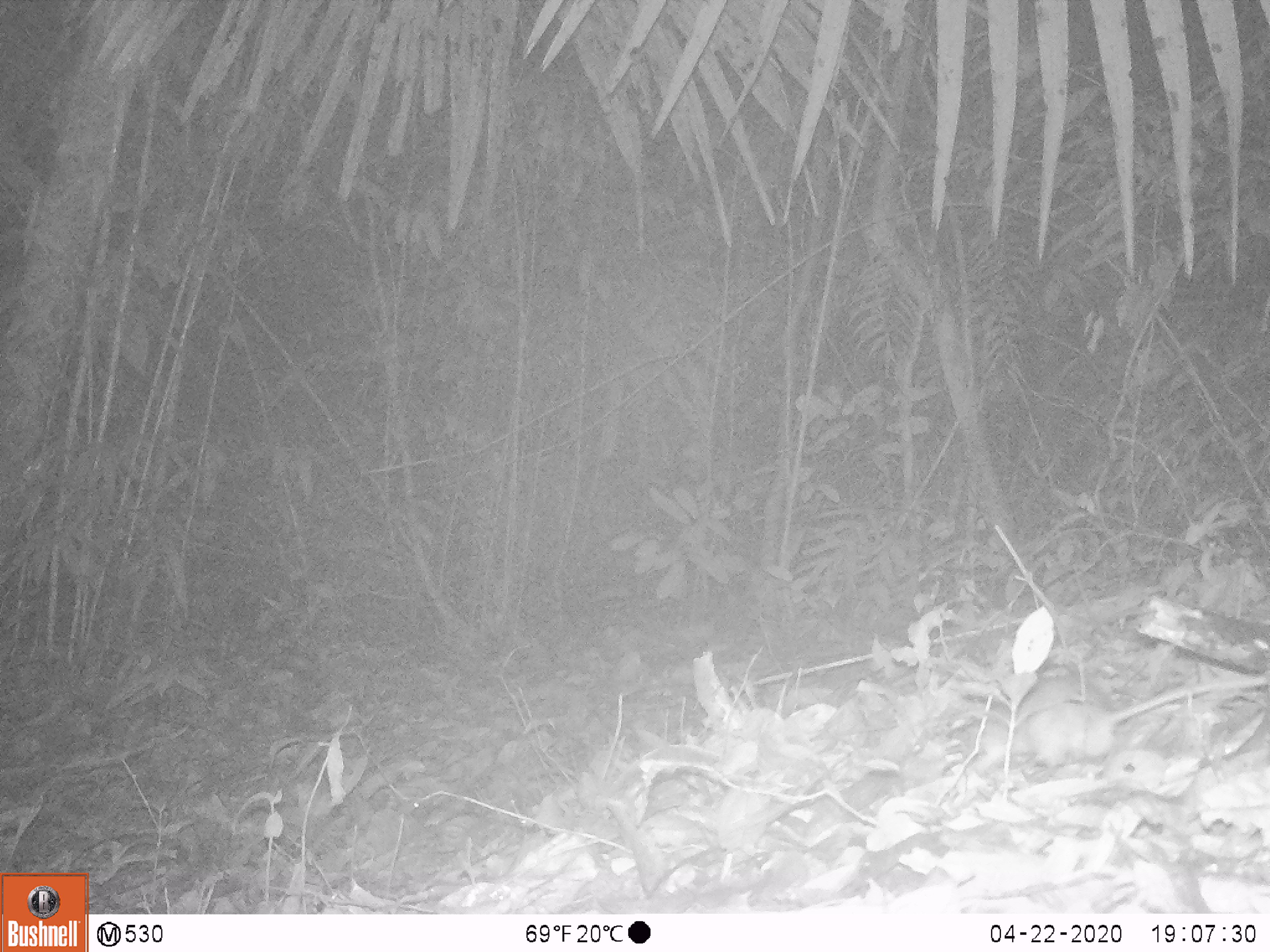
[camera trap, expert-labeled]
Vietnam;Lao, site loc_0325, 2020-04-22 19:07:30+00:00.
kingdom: Animalia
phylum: Chordata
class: Mammalia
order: Rodentia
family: Muridae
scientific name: Muridae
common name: old-world mice and rats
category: unidentified murid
Unidentified murid (old-world mice and rats) (Muridae). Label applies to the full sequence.